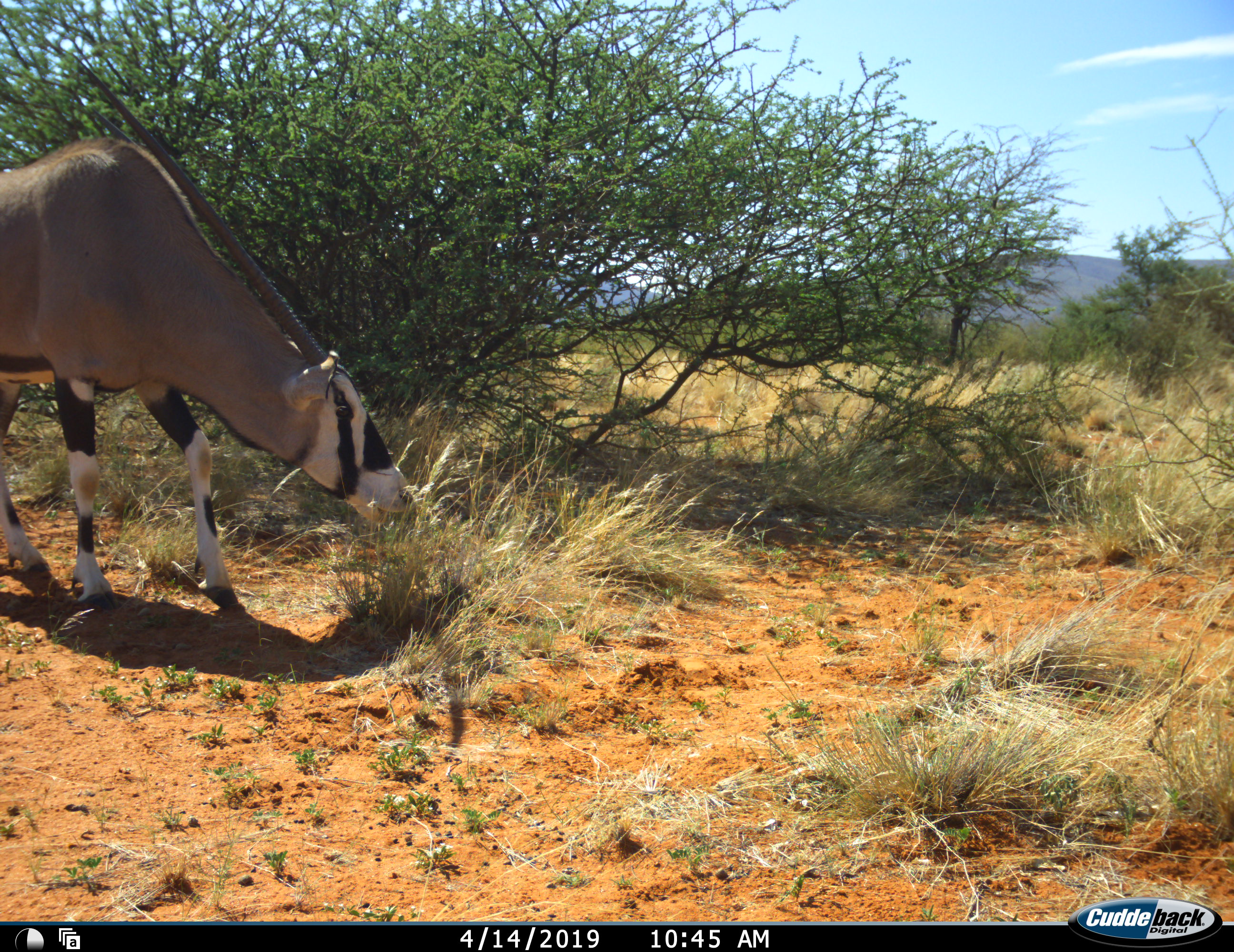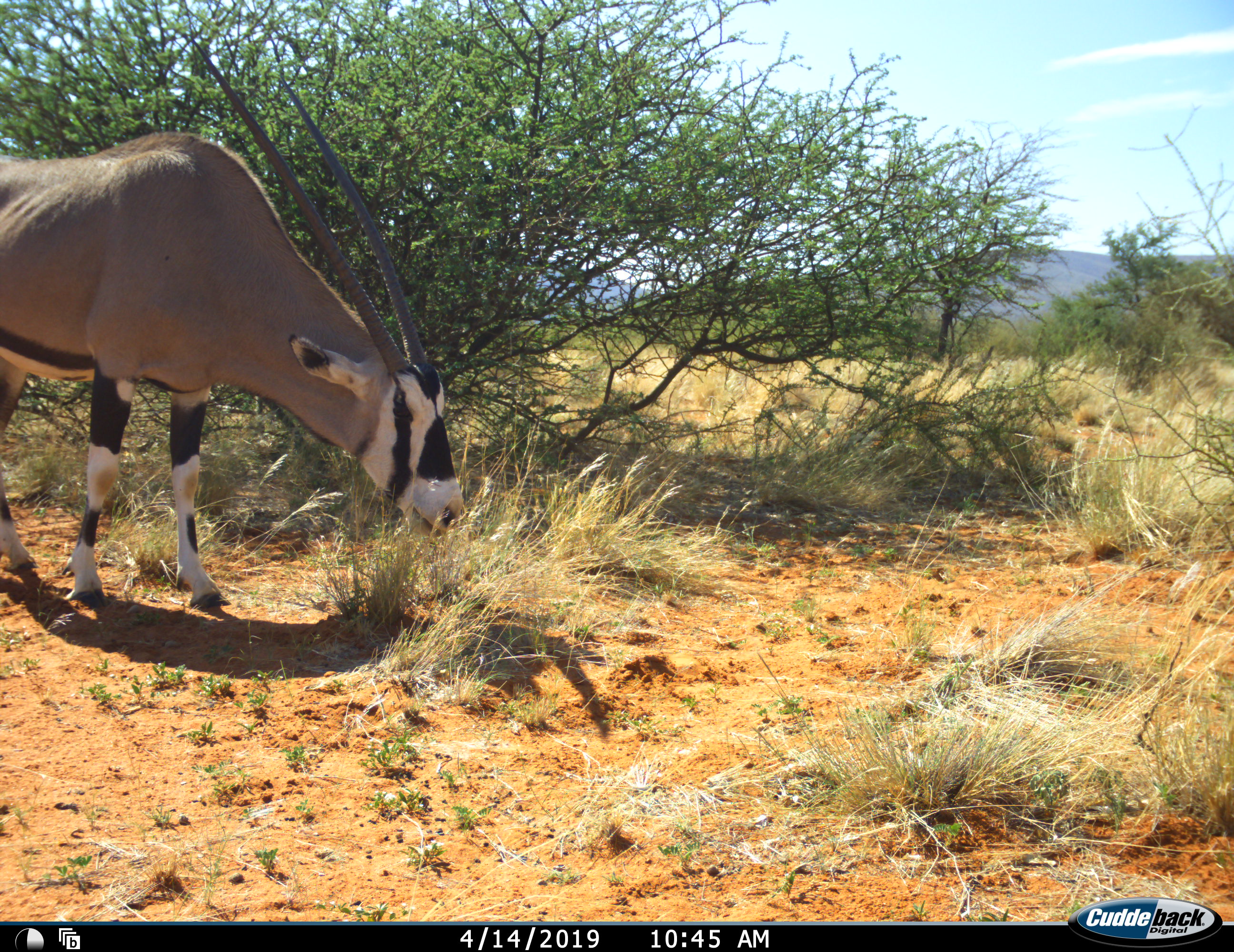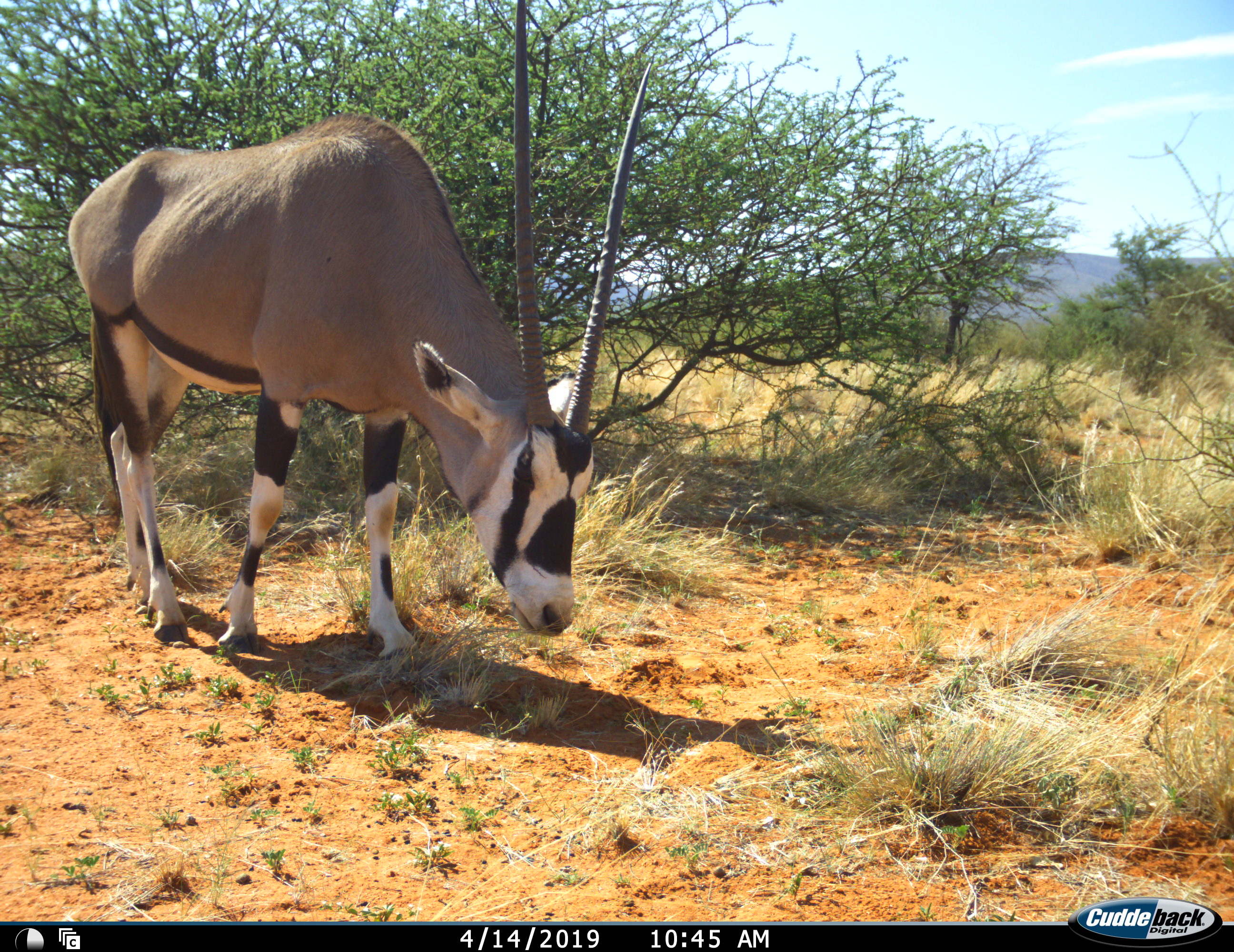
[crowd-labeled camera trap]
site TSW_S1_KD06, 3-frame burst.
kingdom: Animalia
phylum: Chordata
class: Mammalia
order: Artiodactyla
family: Bovidae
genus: Oryx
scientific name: Oryx gazella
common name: gemsbok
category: oryx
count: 1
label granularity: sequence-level